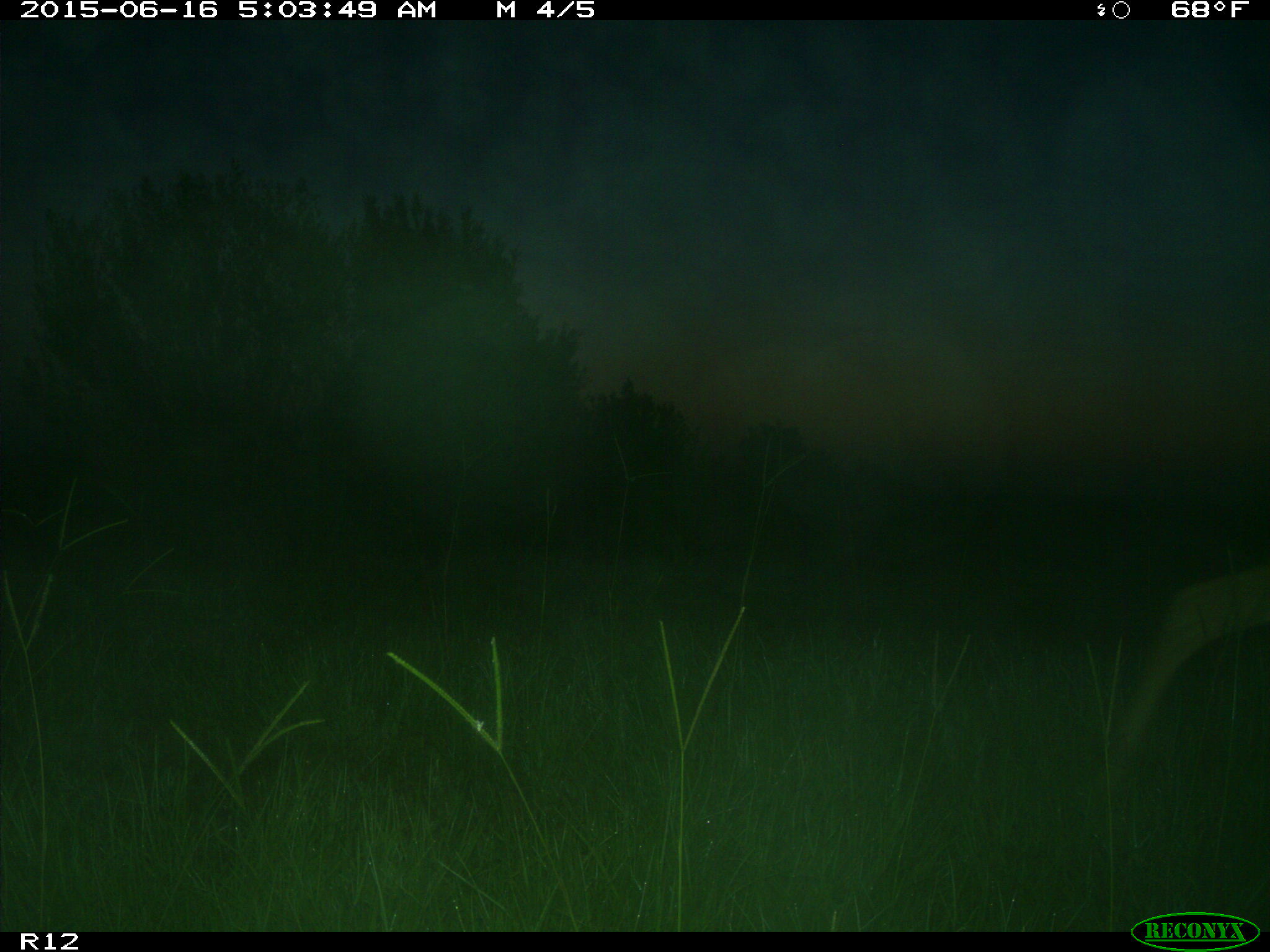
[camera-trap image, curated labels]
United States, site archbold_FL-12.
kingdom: Animalia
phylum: Chordata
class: Mammalia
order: Artiodactyla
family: Cervidae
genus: Odocoileus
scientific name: Odocoileus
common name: deer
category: unidentified deer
Unidentified deer (deer) (Odocoileus).